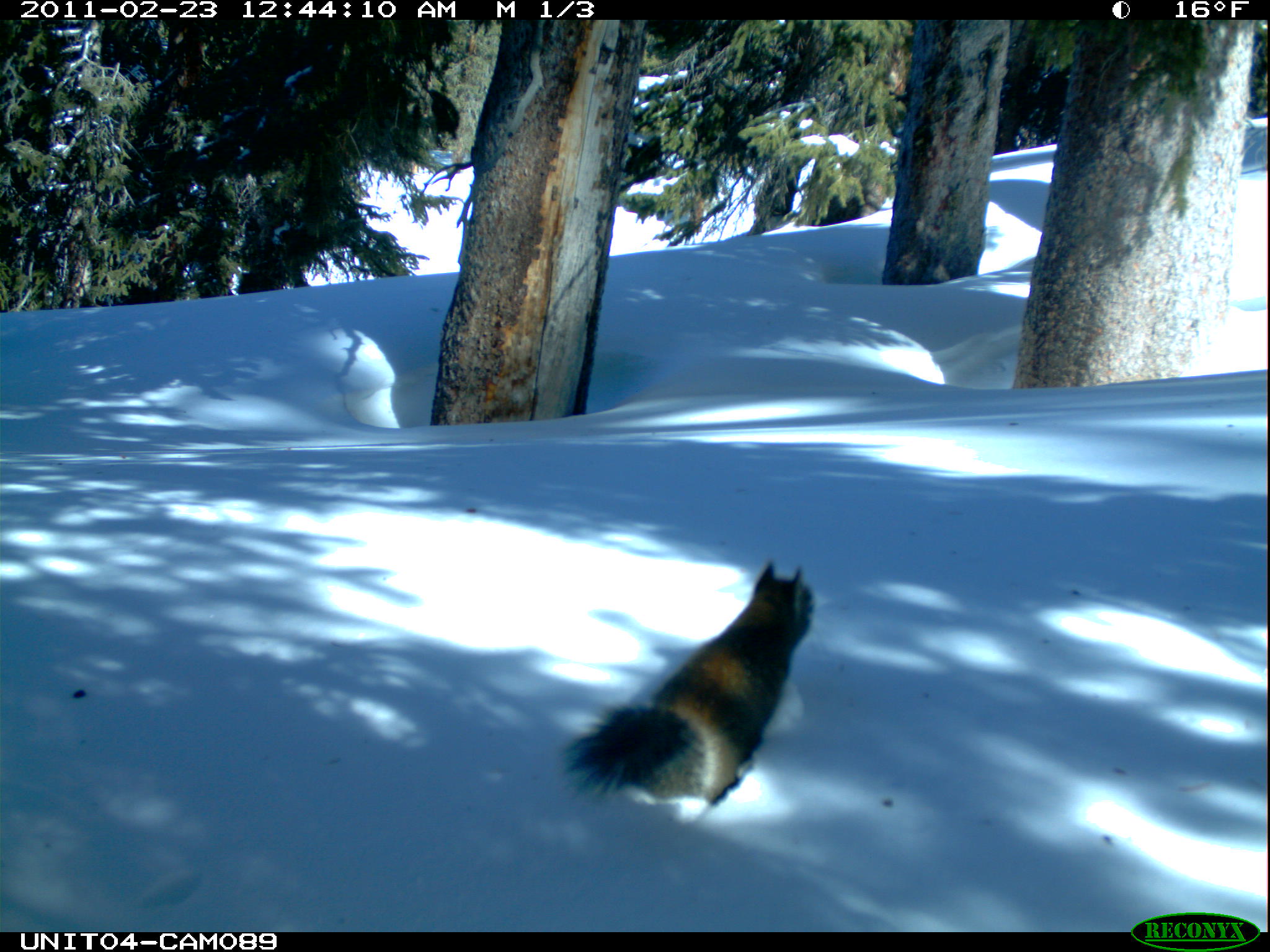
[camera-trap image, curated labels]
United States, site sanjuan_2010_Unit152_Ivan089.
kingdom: Animalia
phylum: Chordata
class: Mammalia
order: Rodentia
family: Sciuridae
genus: Tamiasciurus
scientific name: Tamiasciurus hudsonicus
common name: american red squirrel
Tamiasciurus hudsonicus (american red squirrel).